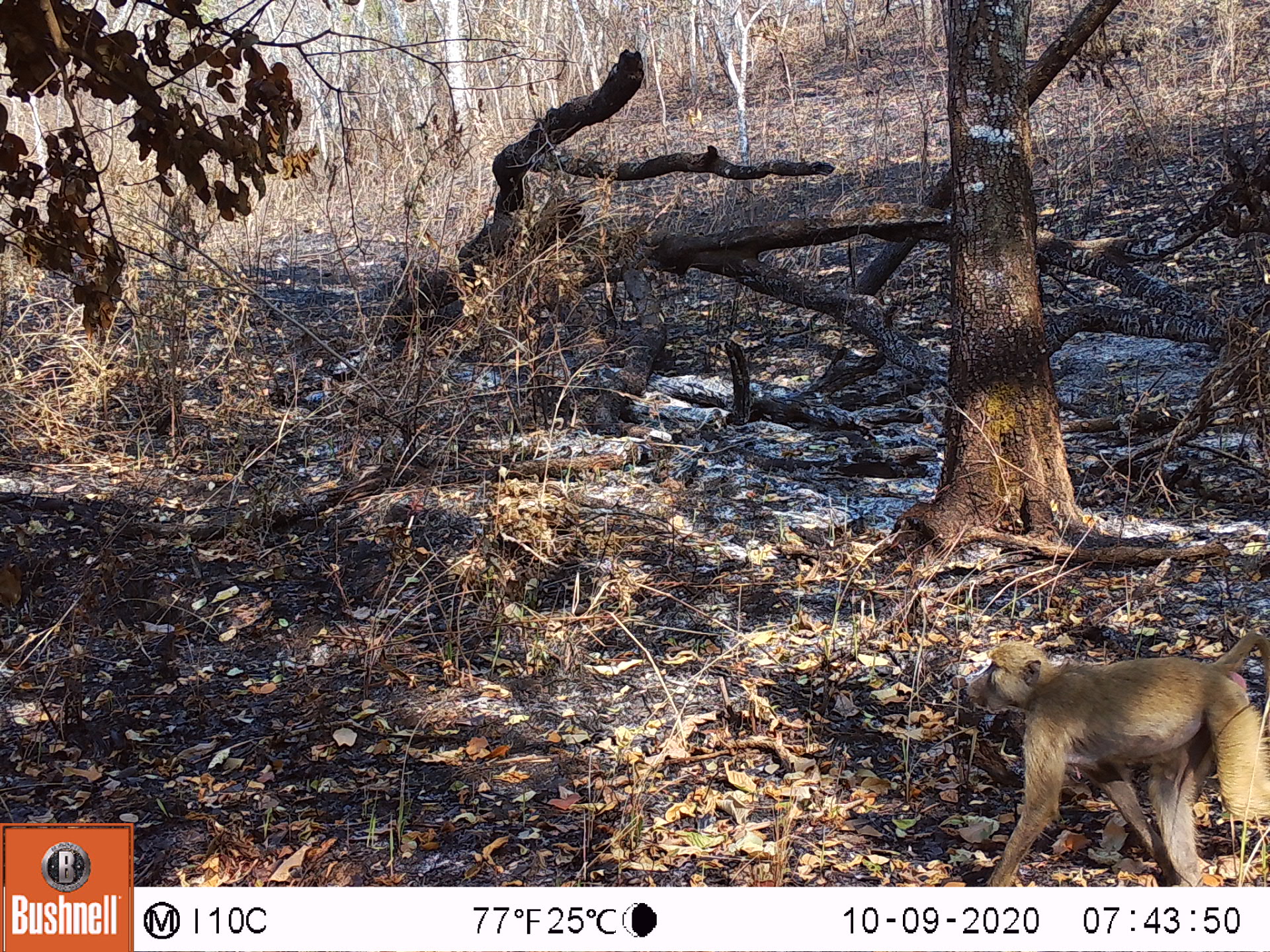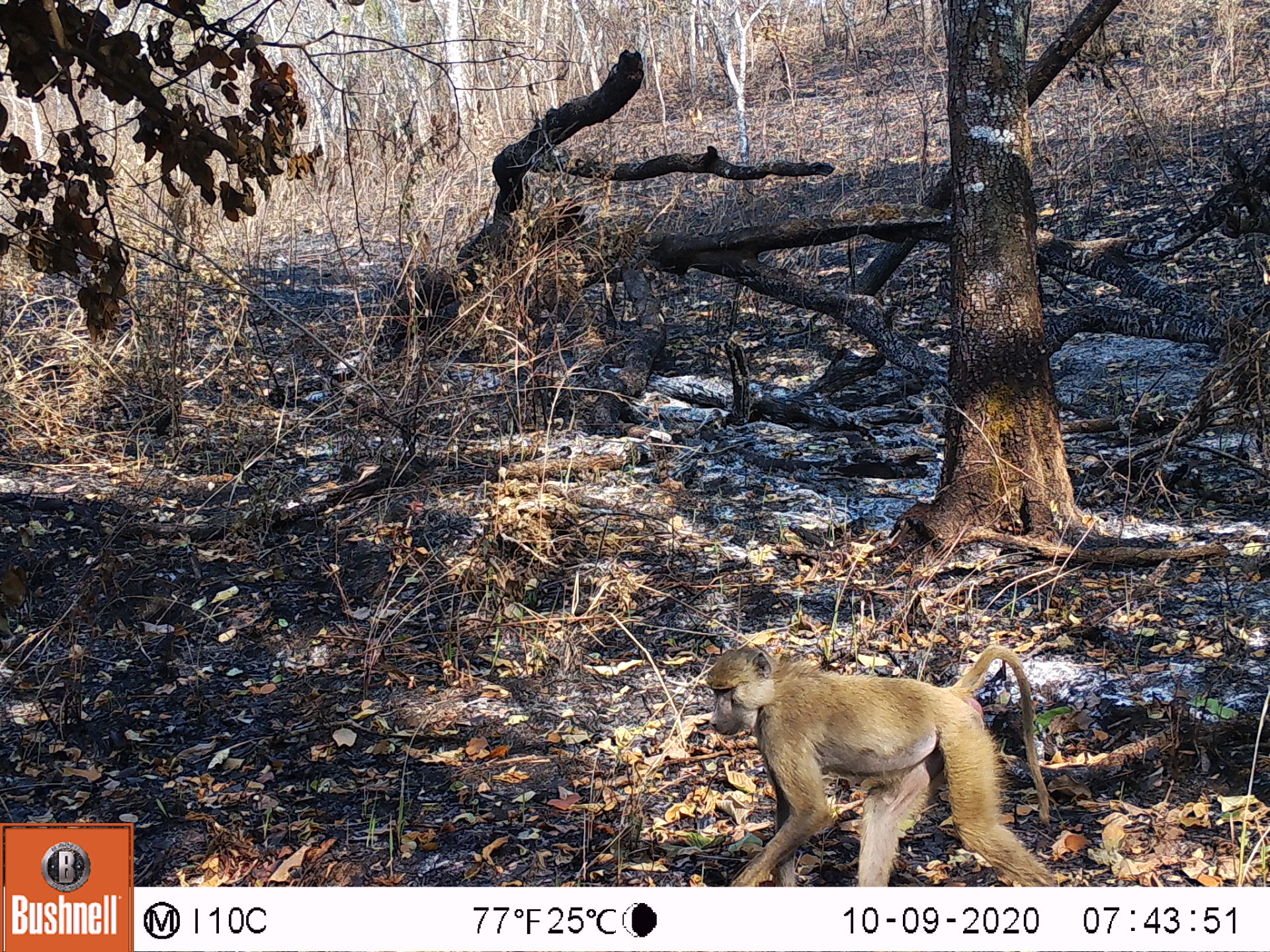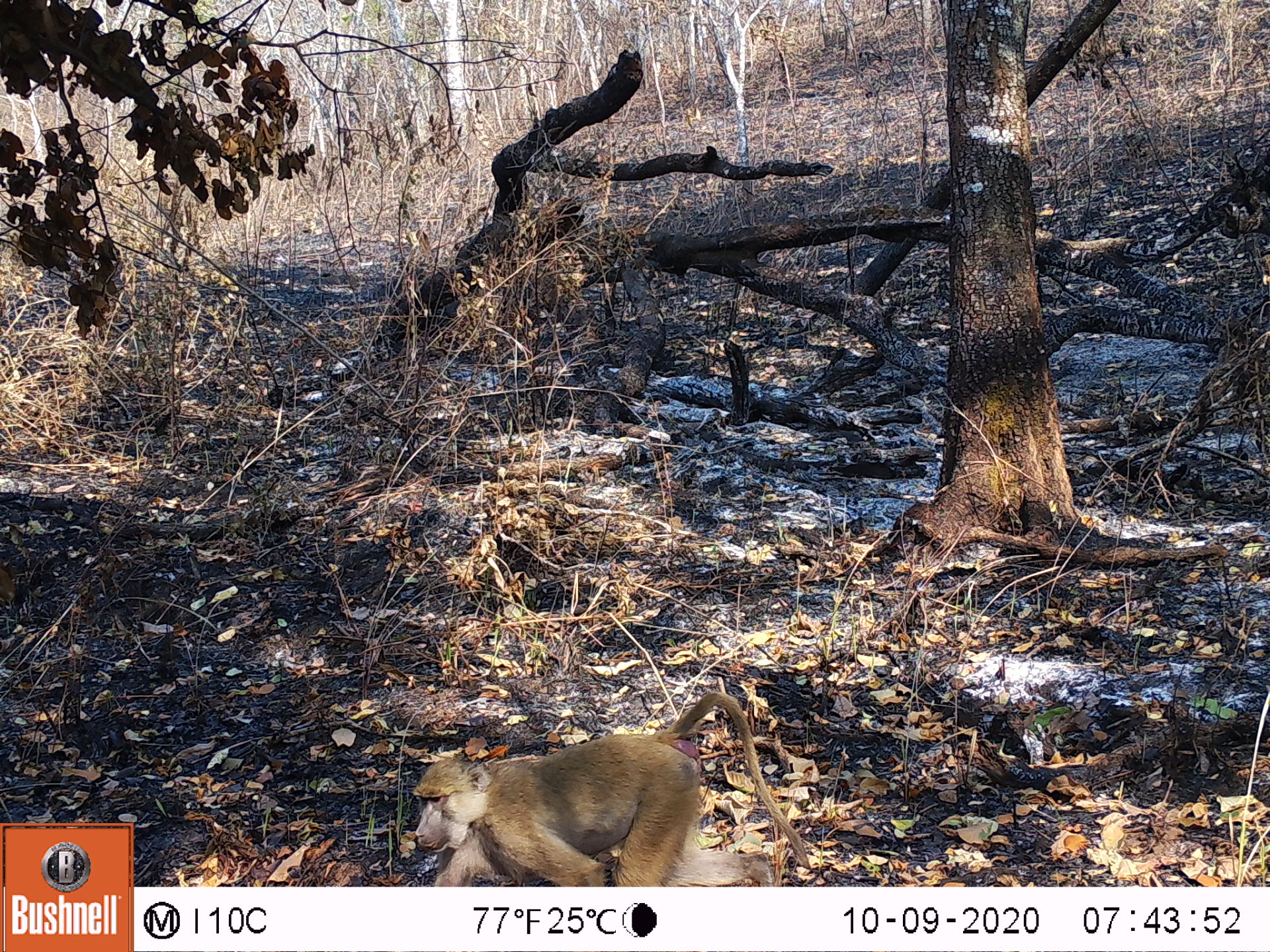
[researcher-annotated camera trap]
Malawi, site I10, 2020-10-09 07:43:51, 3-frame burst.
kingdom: Animalia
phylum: Chordata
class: Mammalia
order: Primates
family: Cercopithecidae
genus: Papio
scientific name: Papio cynocephalus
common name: yellow baboon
Yellow baboon (Papio cynocephalus), count 1.